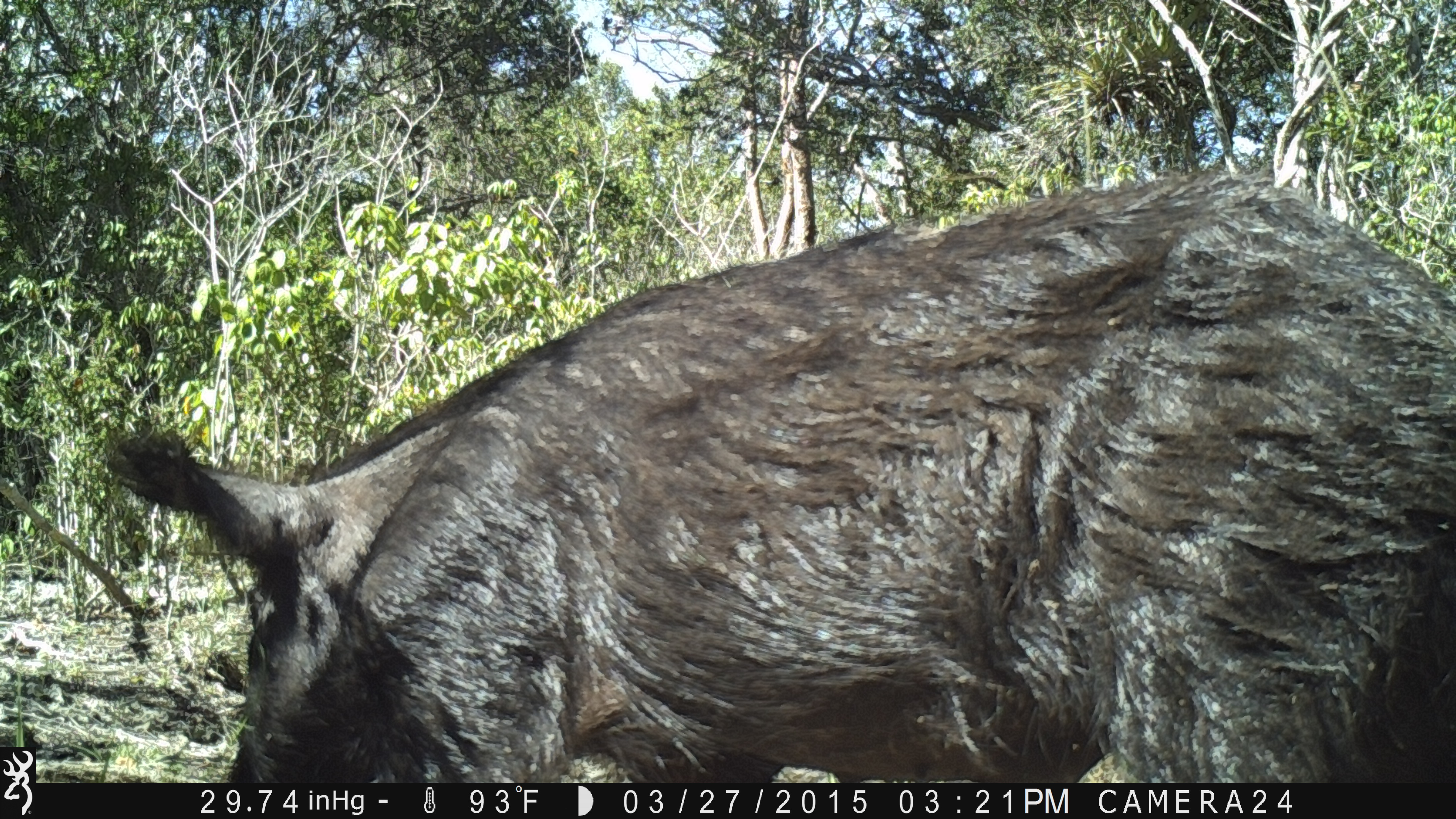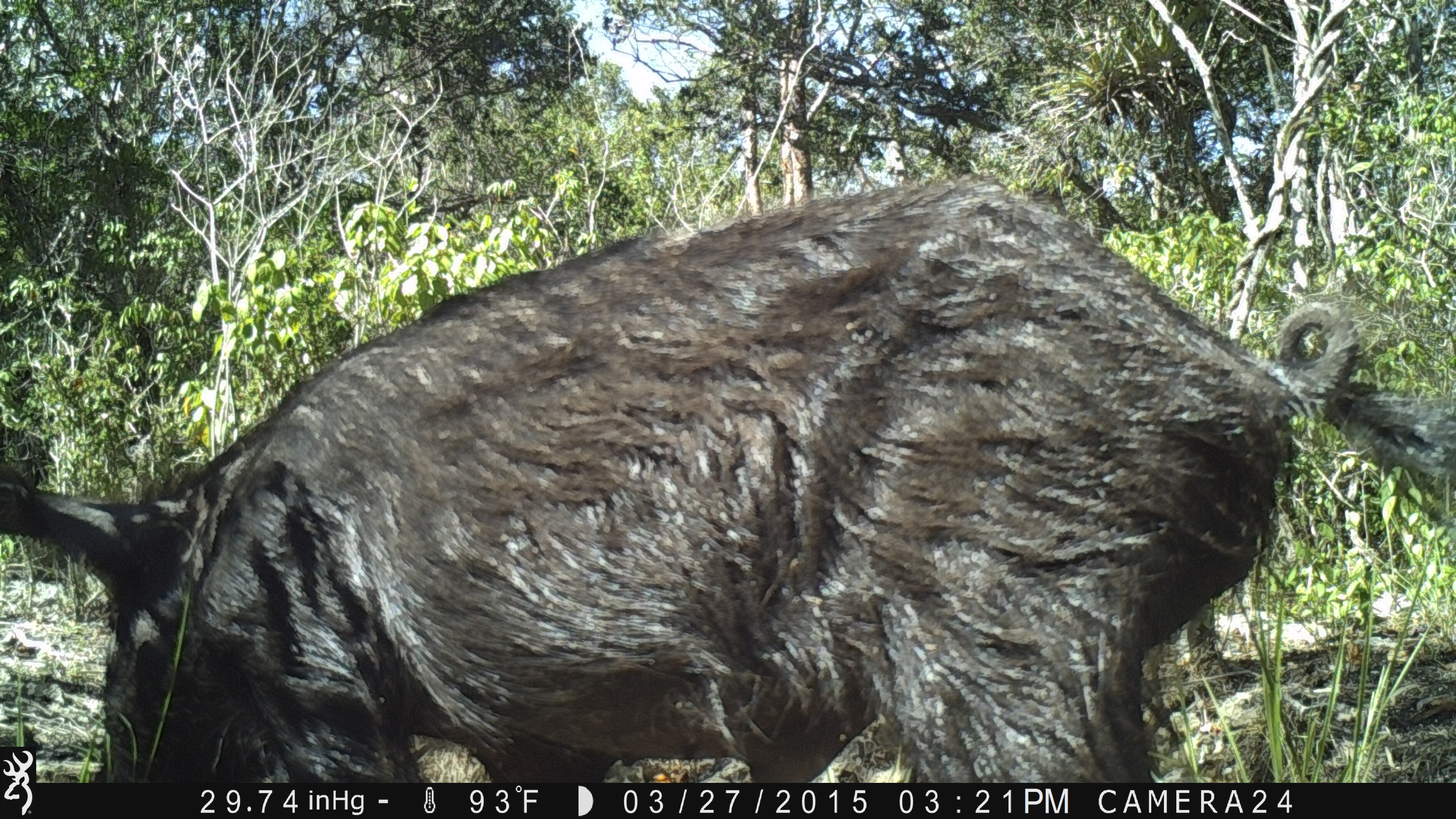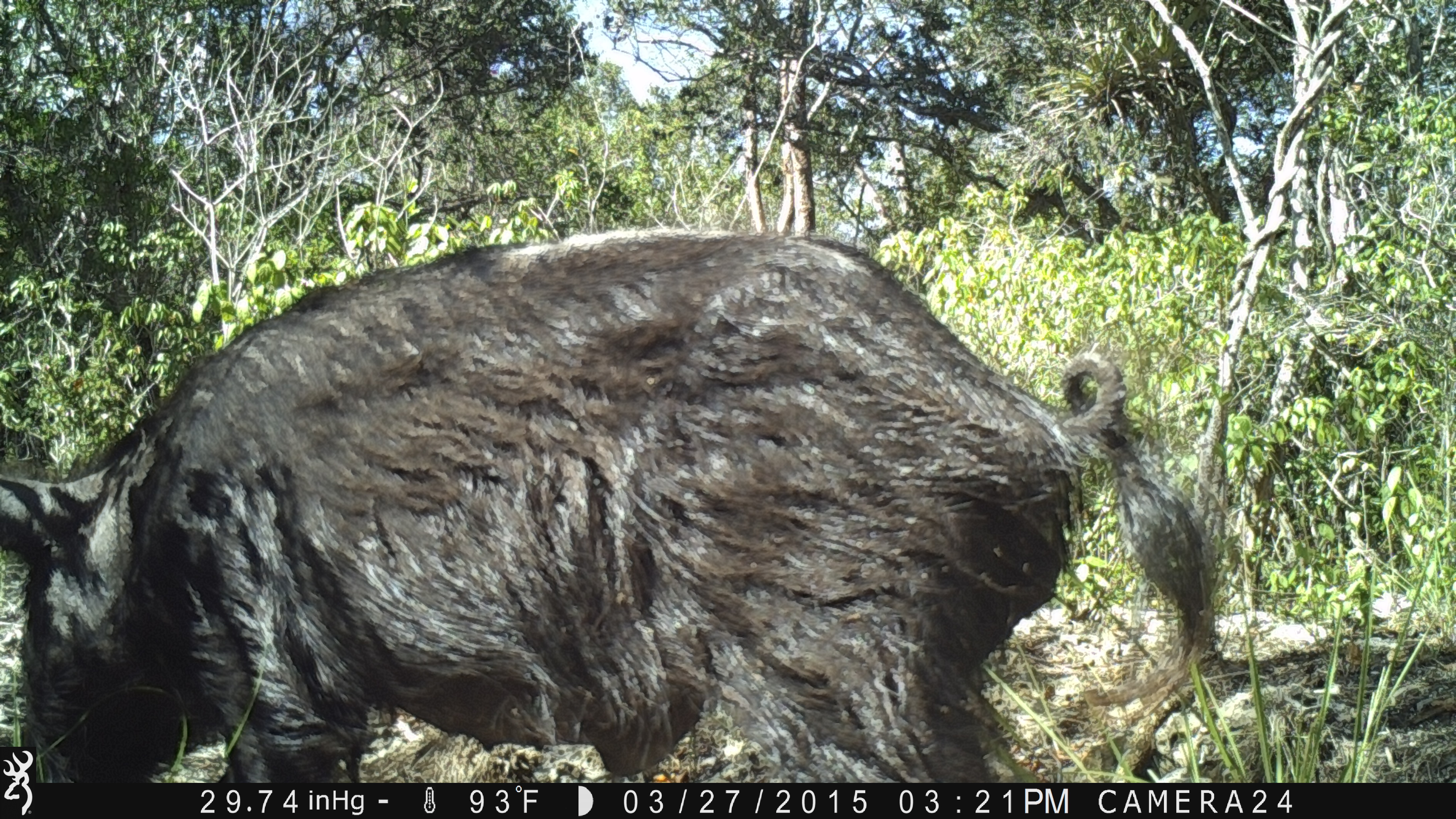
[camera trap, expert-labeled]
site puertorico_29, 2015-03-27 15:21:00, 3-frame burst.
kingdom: Animalia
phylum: Chordata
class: Mammalia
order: Artiodactyla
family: Suidae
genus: Sus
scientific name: Sus scrofa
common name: pig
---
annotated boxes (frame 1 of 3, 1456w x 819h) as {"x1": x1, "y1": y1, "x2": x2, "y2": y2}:
pig: {"x1": 86, "y1": 191, "x2": 1456, "y2": 779}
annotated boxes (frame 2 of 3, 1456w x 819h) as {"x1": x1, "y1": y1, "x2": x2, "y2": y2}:
pig: {"x1": 0, "y1": 182, "x2": 1398, "y2": 779}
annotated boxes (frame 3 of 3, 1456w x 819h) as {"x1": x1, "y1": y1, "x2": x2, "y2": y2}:
pig: {"x1": 0, "y1": 220, "x2": 1228, "y2": 785}